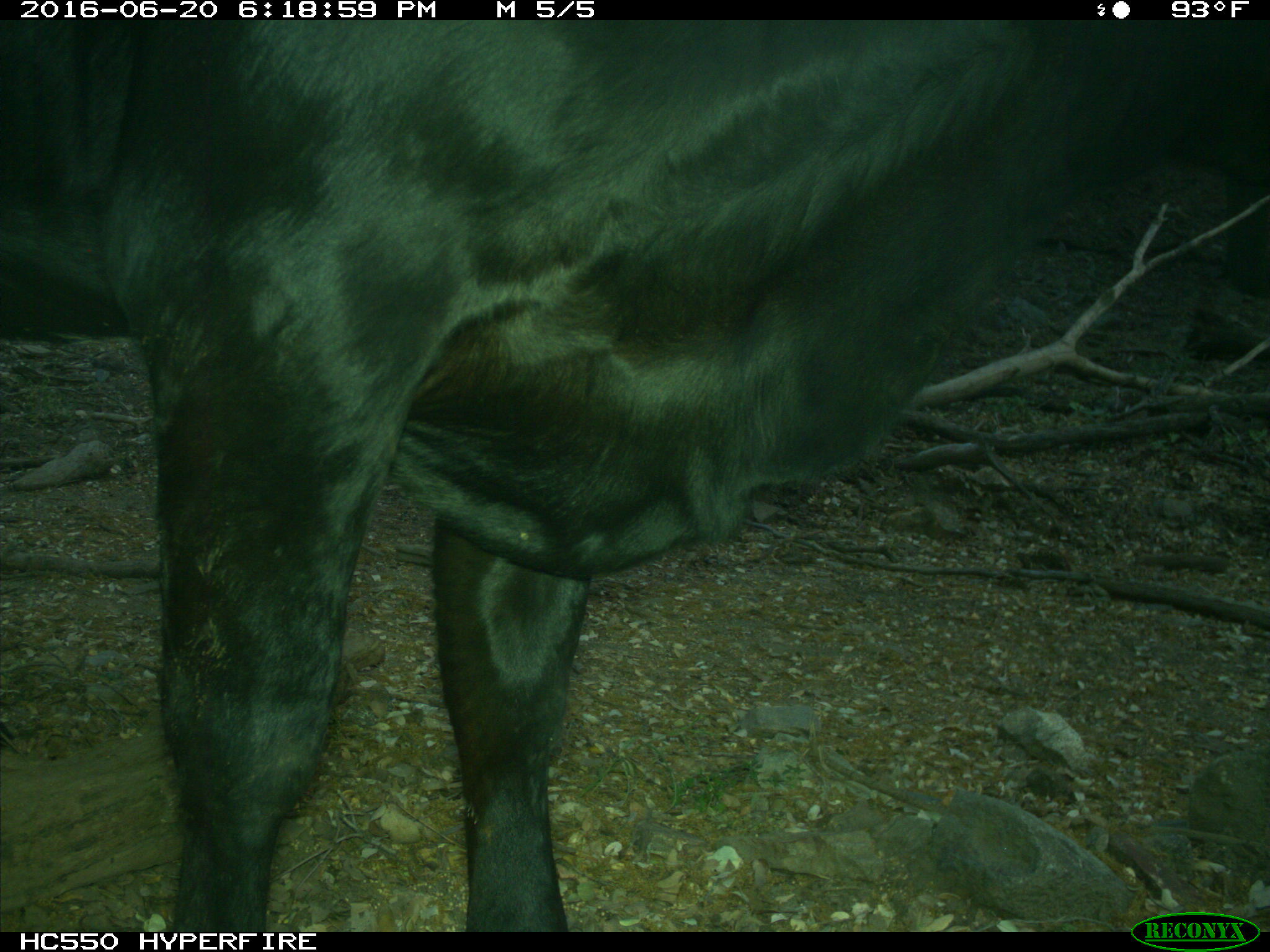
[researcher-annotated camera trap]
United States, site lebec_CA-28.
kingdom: Animalia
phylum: Chordata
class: Mammalia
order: Artiodactyla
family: Bovidae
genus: Bos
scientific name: Bos taurus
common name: domestic cow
Bos taurus (domestic cow).